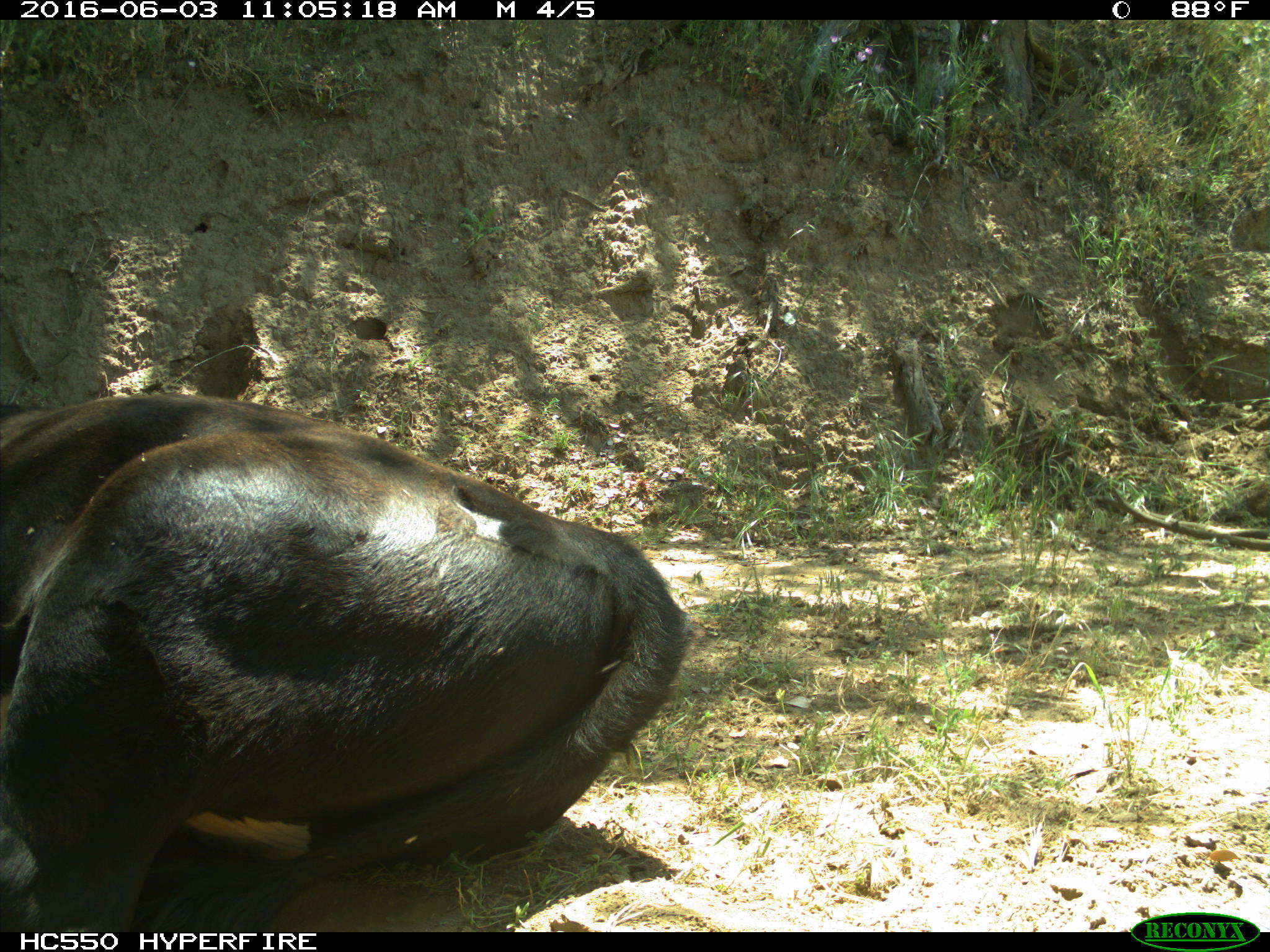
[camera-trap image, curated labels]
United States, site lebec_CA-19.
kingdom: Animalia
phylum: Chordata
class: Mammalia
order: Artiodactyla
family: Bovidae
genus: Bos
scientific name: Bos taurus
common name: domestic cow